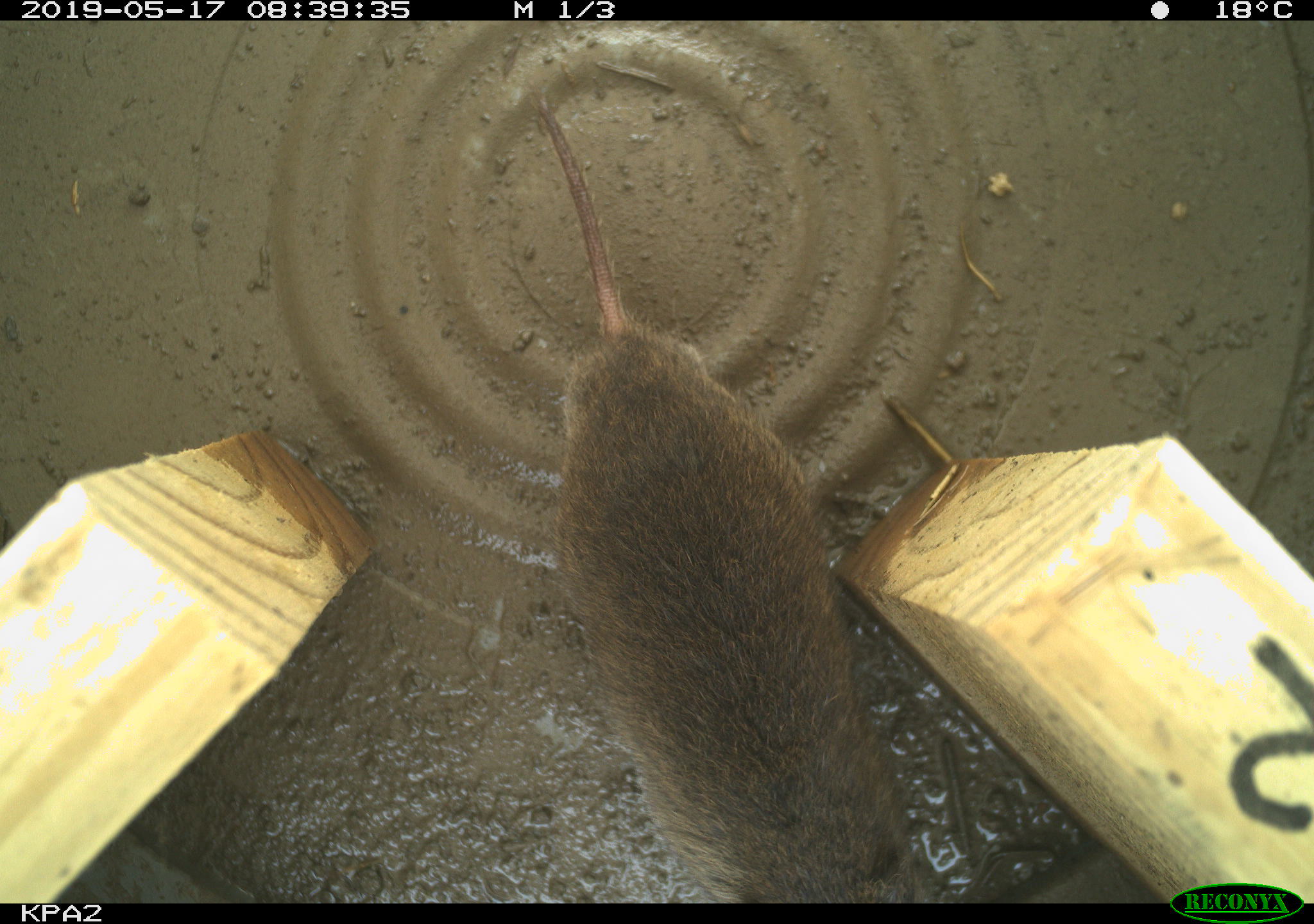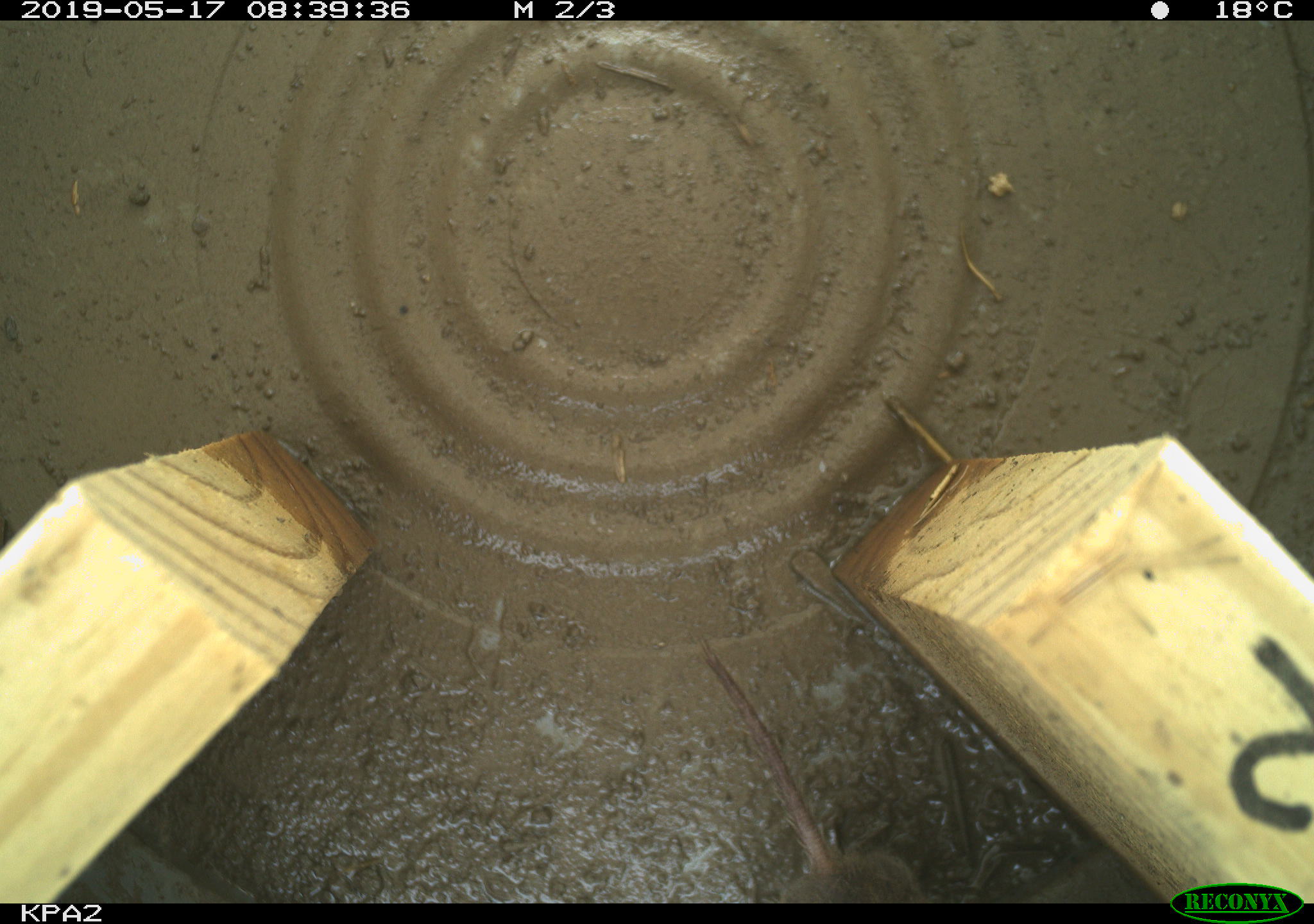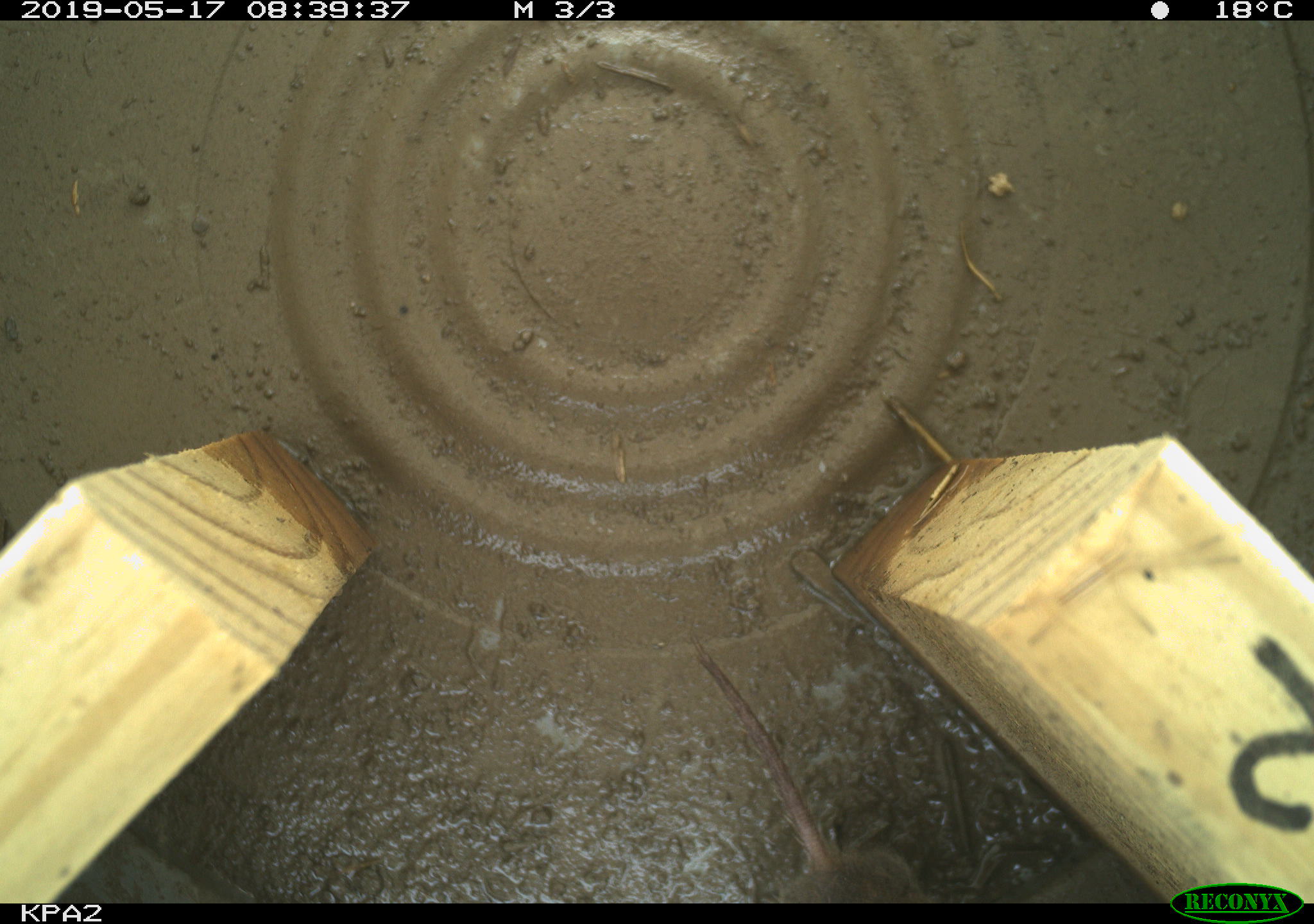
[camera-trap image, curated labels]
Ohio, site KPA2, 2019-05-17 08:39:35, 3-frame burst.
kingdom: Animalia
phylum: Chordata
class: Mammalia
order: Rodentia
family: Cricetidae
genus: Microtus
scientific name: Microtus pennsylvanicus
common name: meadow vole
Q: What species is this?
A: Meadow vole (Microtus pennsylvanicus).